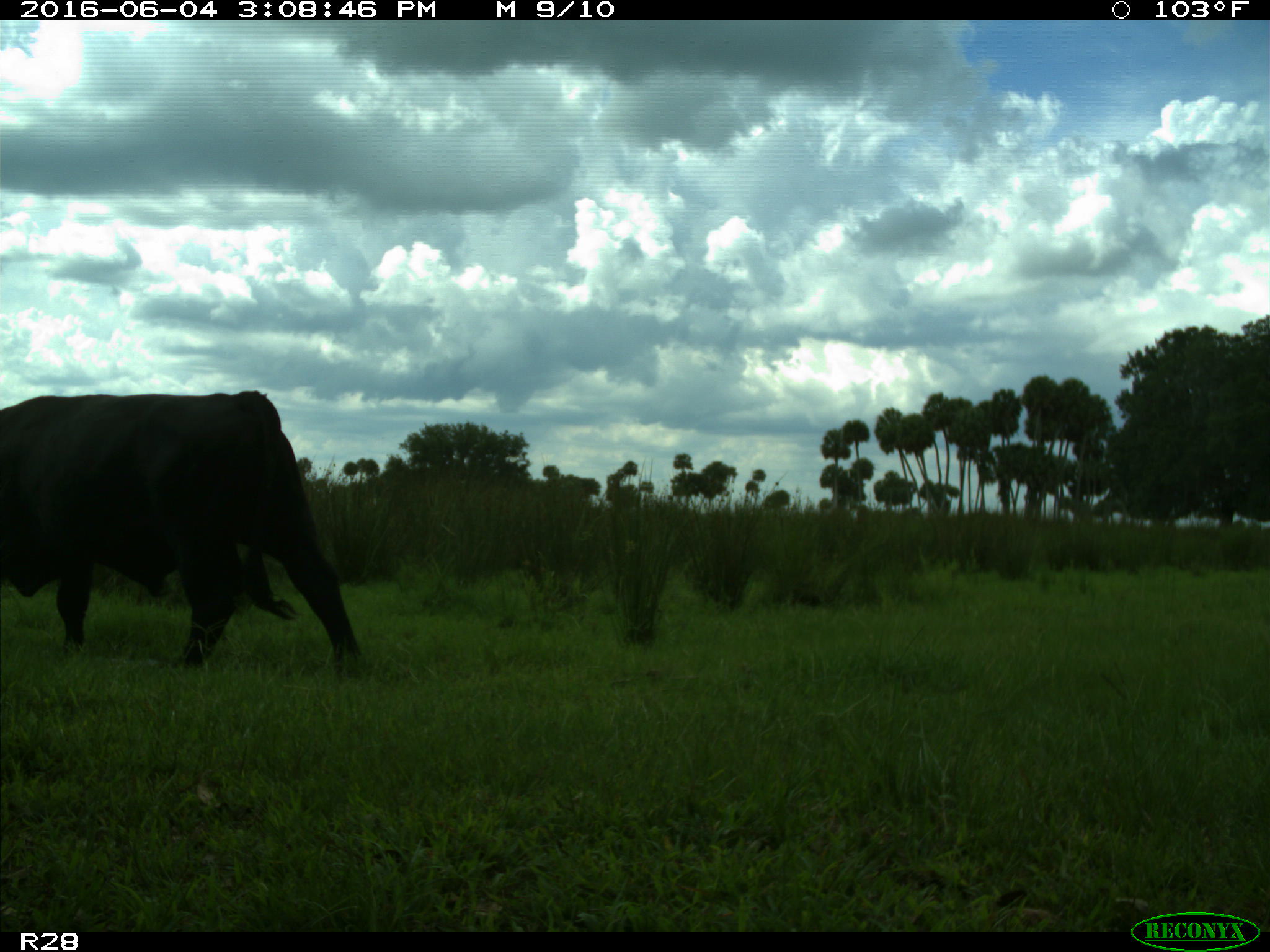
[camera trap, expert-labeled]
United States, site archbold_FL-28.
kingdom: Animalia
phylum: Chordata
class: Mammalia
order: Artiodactyla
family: Bovidae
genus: Bos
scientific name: Bos taurus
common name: domestic cow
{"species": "Bos taurus (domestic cow)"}